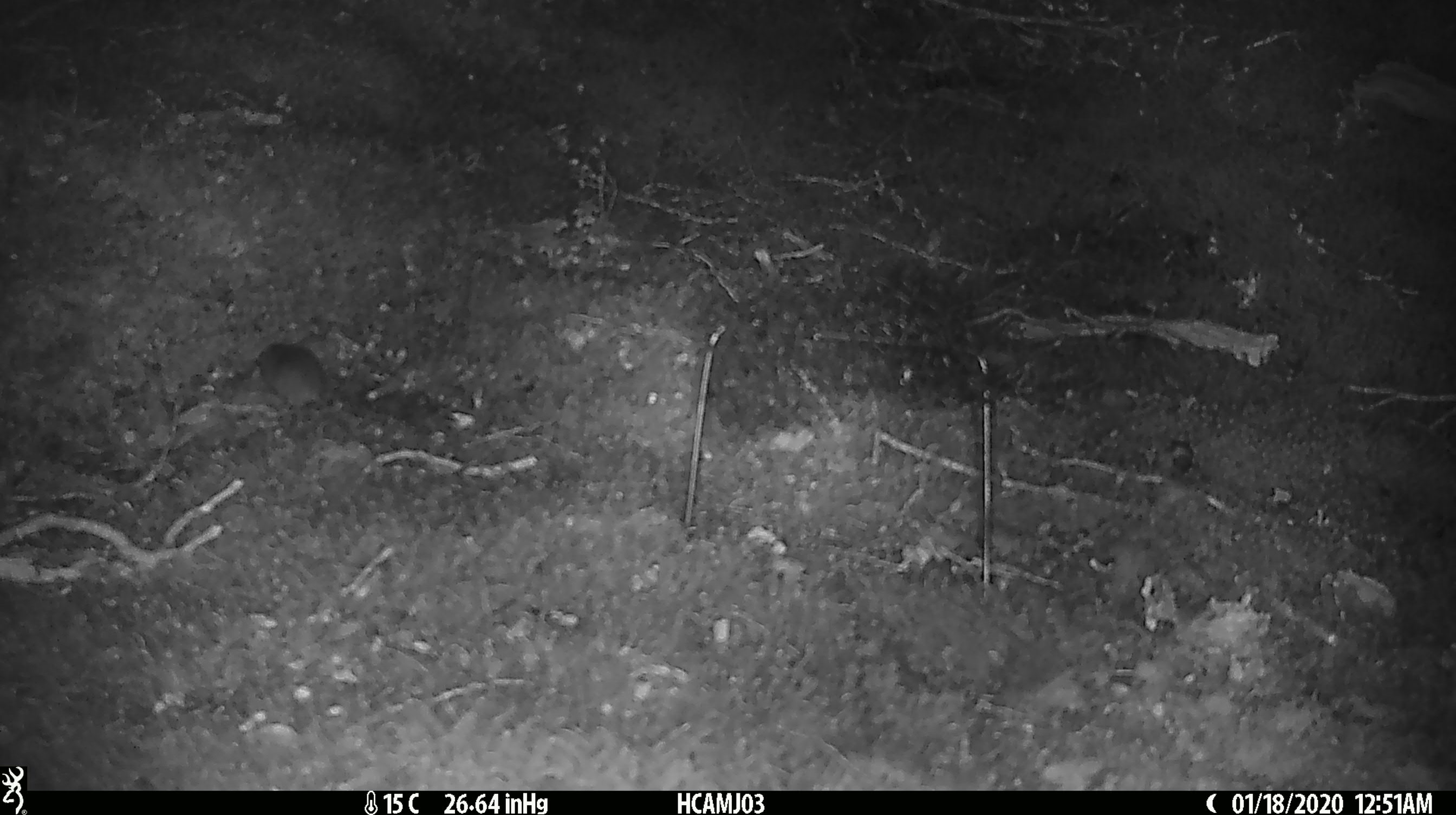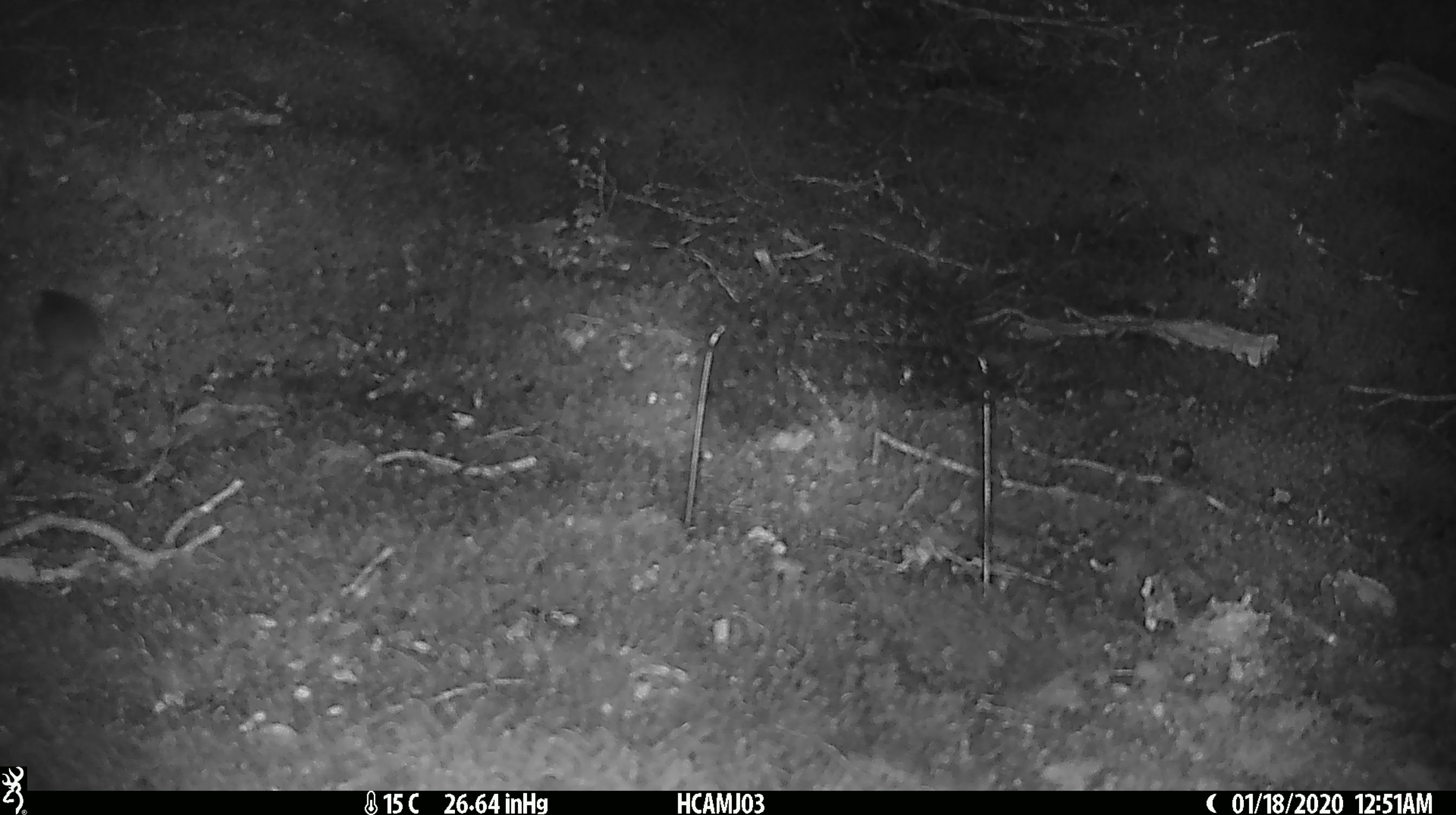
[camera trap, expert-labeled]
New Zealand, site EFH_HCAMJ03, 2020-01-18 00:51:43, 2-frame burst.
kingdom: Animalia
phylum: Chordata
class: Mammalia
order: Rodentia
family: Muridae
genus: Mus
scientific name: Mus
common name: mouse